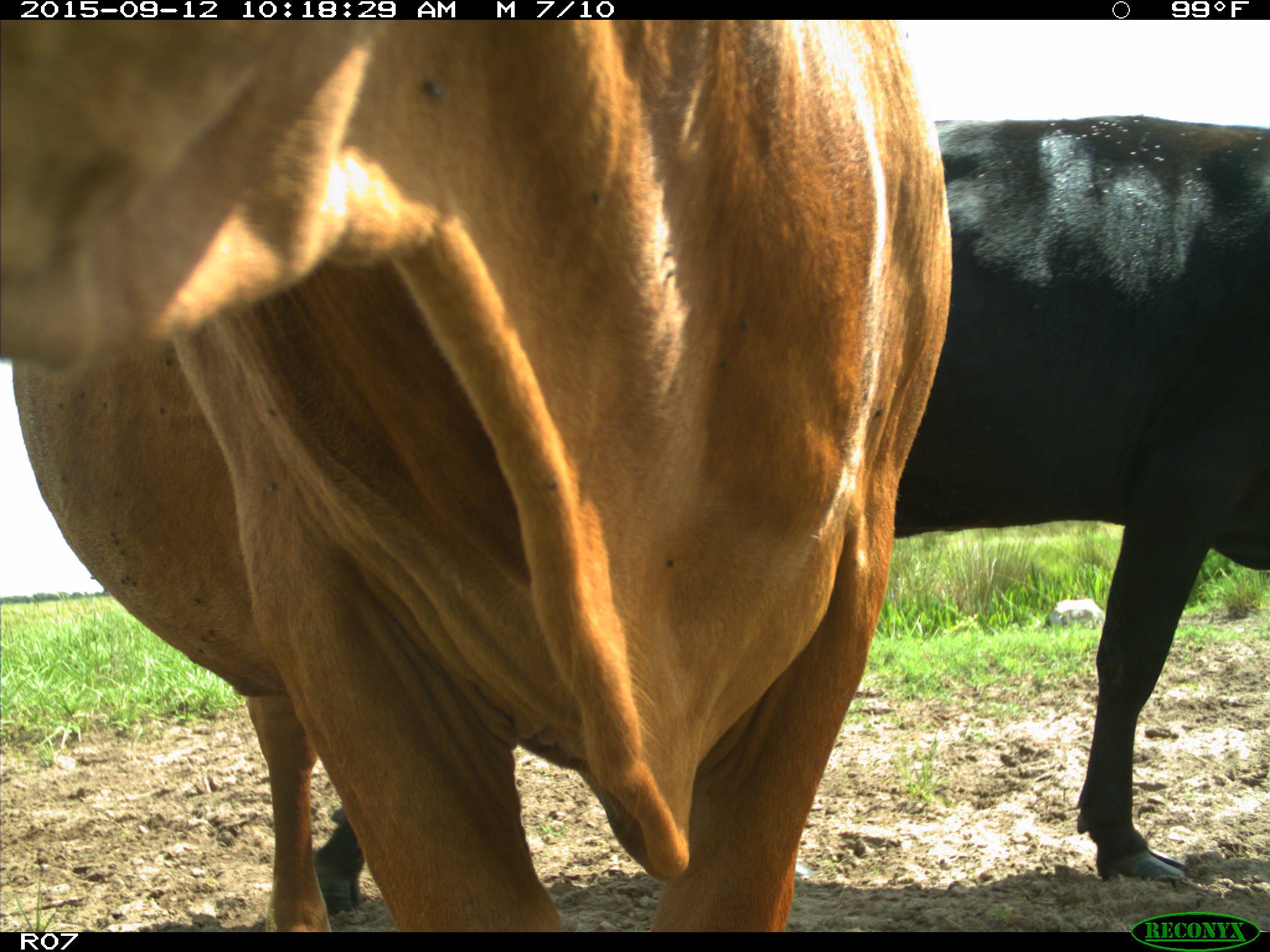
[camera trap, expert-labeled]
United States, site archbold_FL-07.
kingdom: Animalia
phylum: Chordata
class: Mammalia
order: Artiodactyla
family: Bovidae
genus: Bos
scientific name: Bos taurus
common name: domestic cow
Bos taurus (domestic cow).